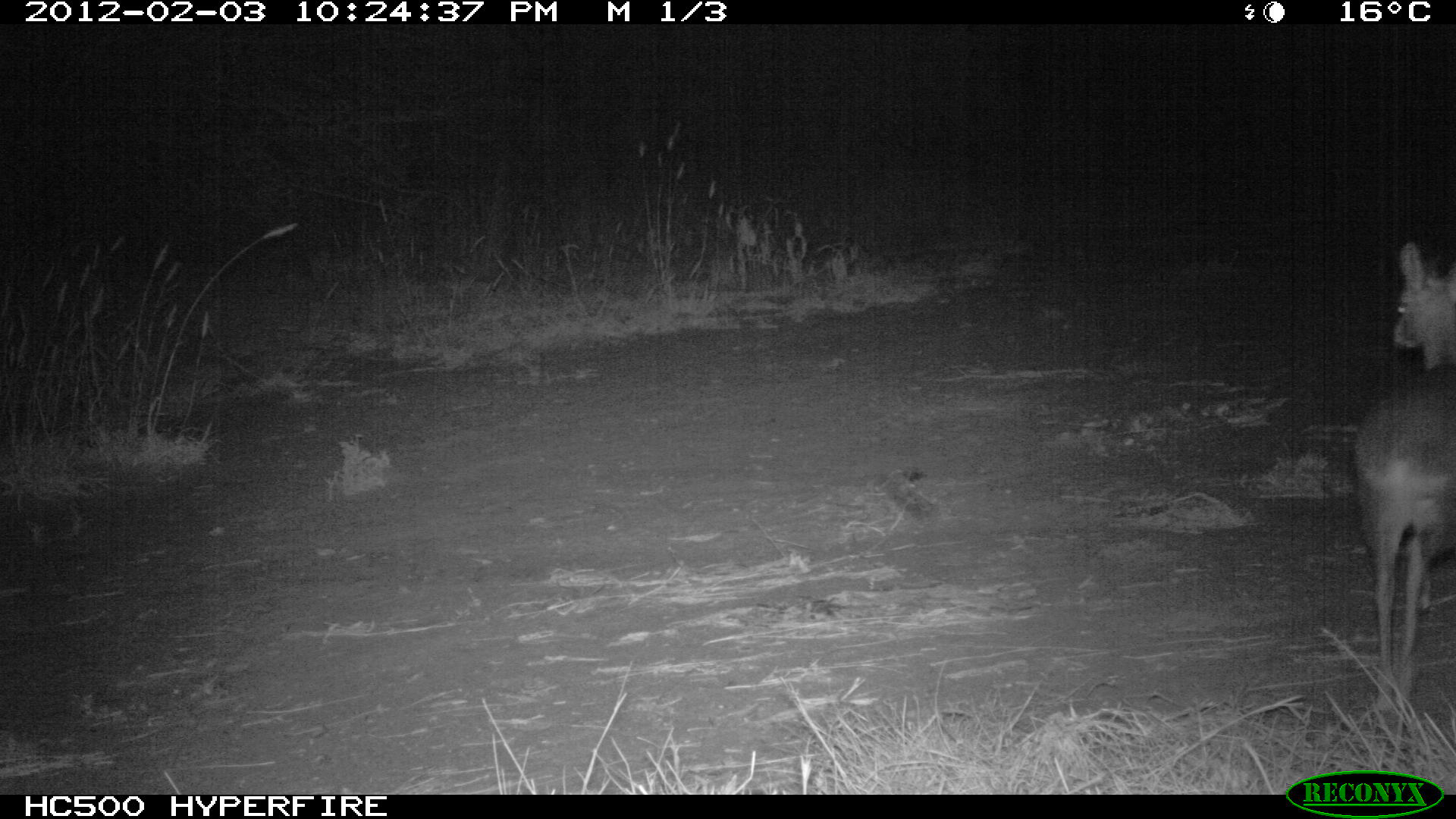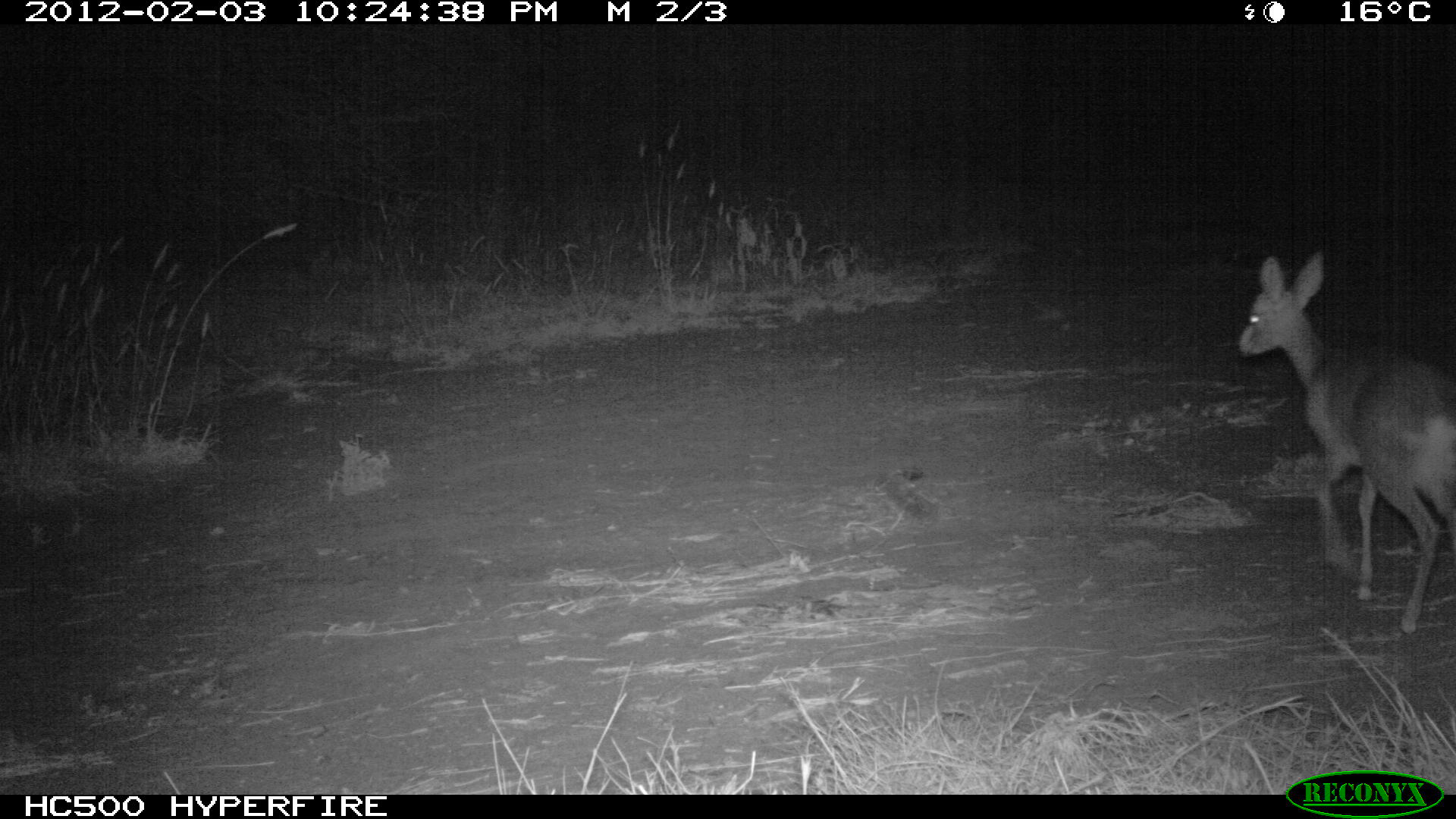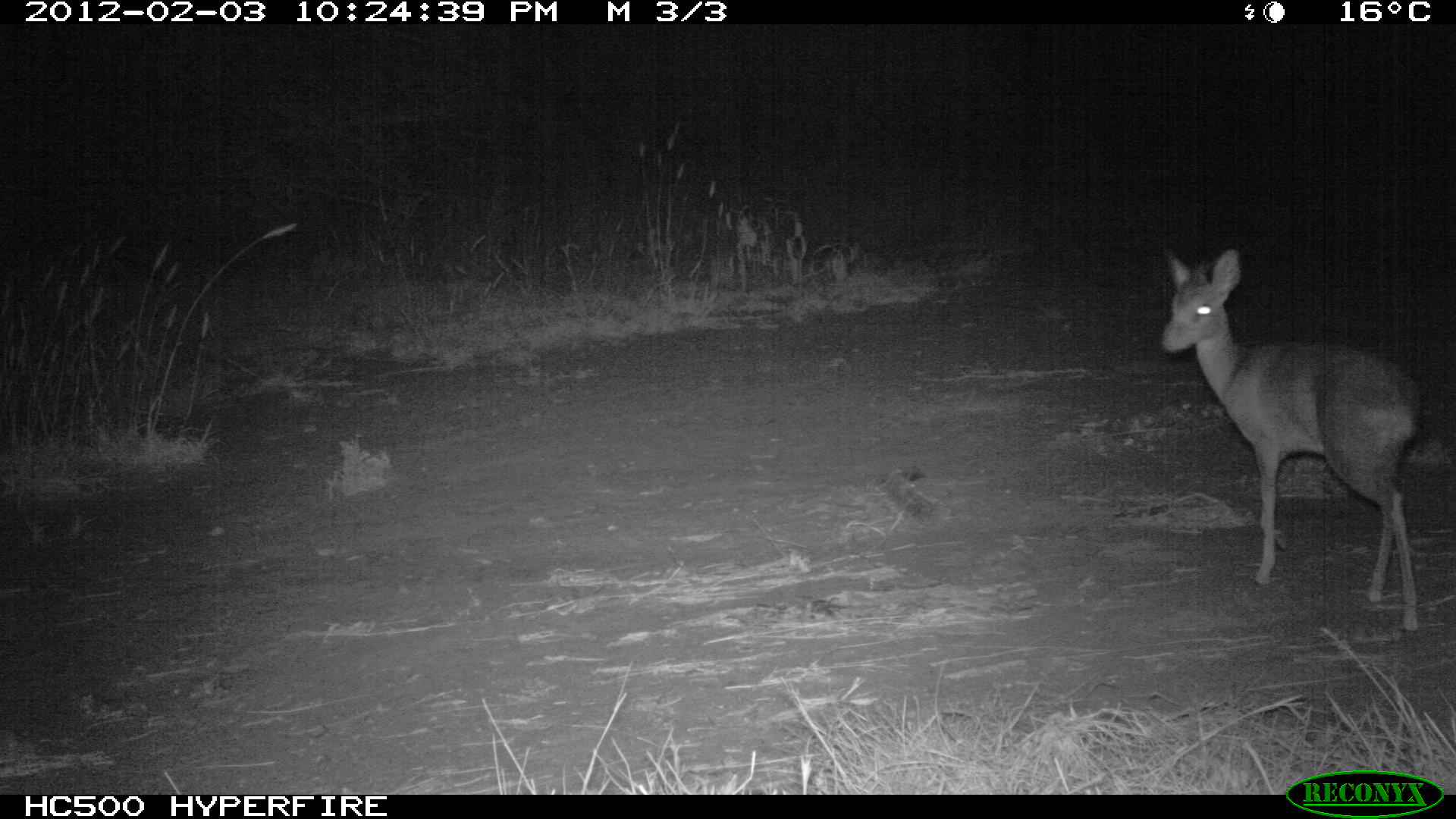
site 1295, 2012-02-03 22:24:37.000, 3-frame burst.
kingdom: Animalia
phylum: Chordata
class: Mammalia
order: Artiodactyla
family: Bovidae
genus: Madoqua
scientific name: Madoqua guentheri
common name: günther's dik-dik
Madoqua guentheri (günther's dik-dik), count 1.